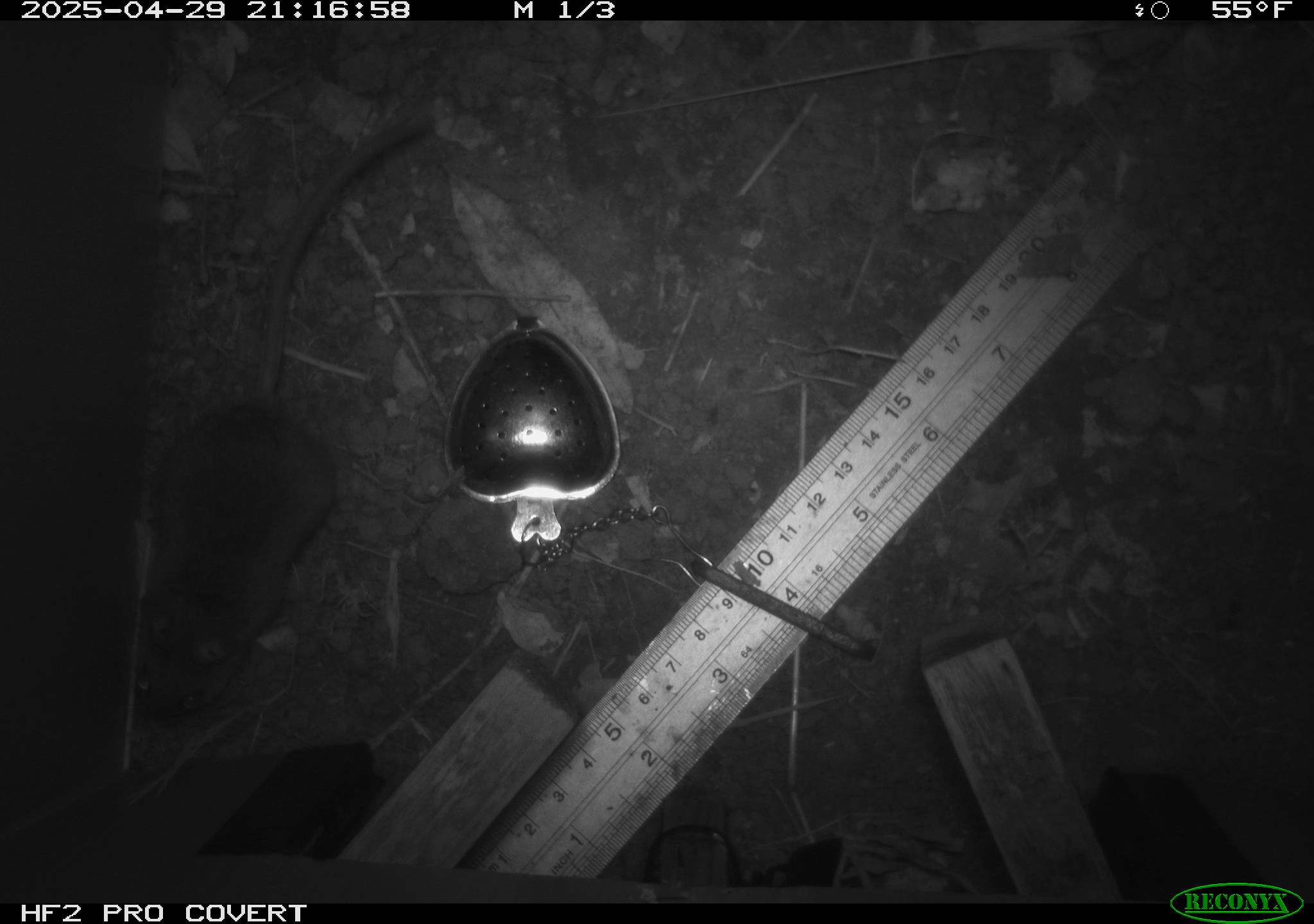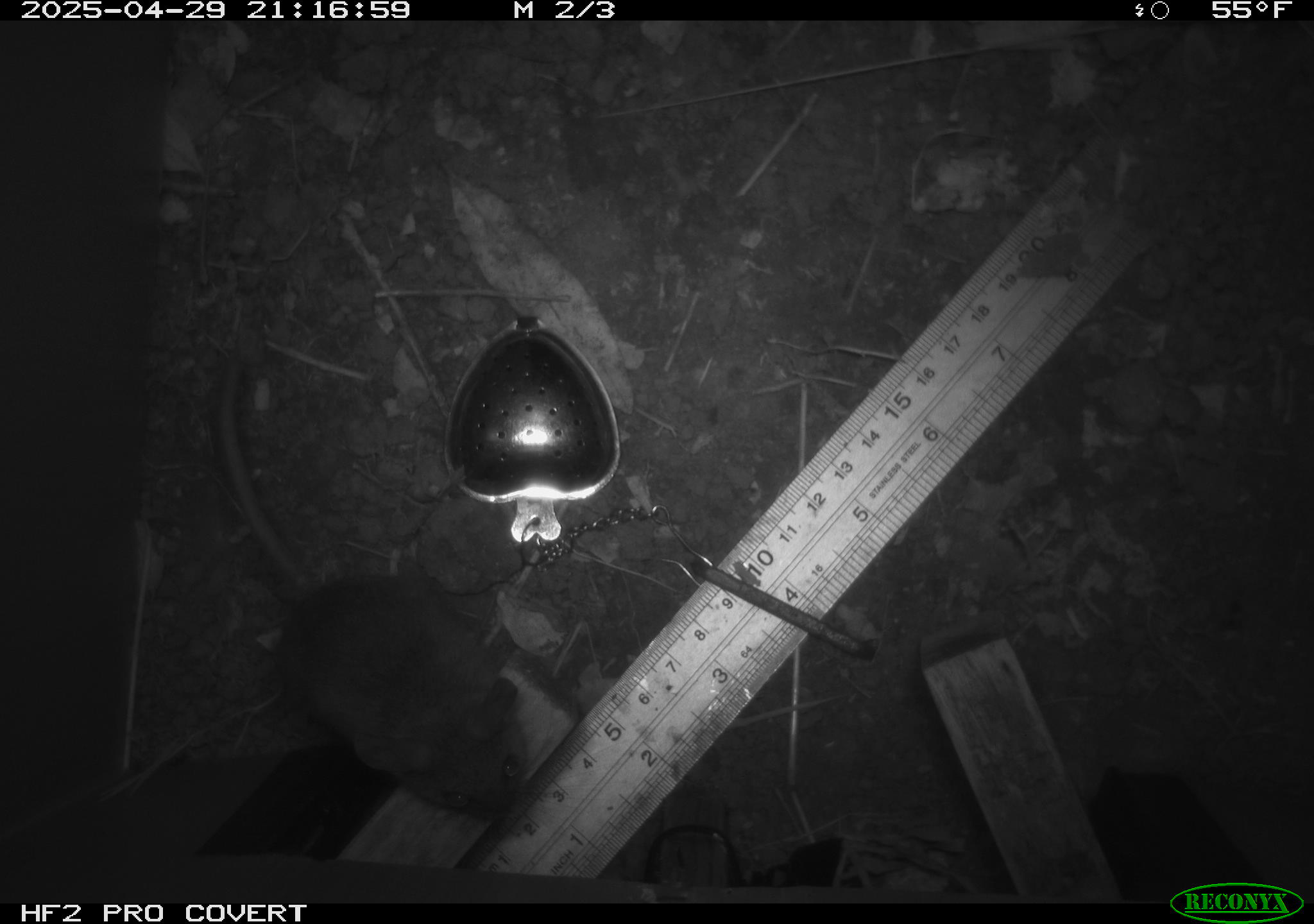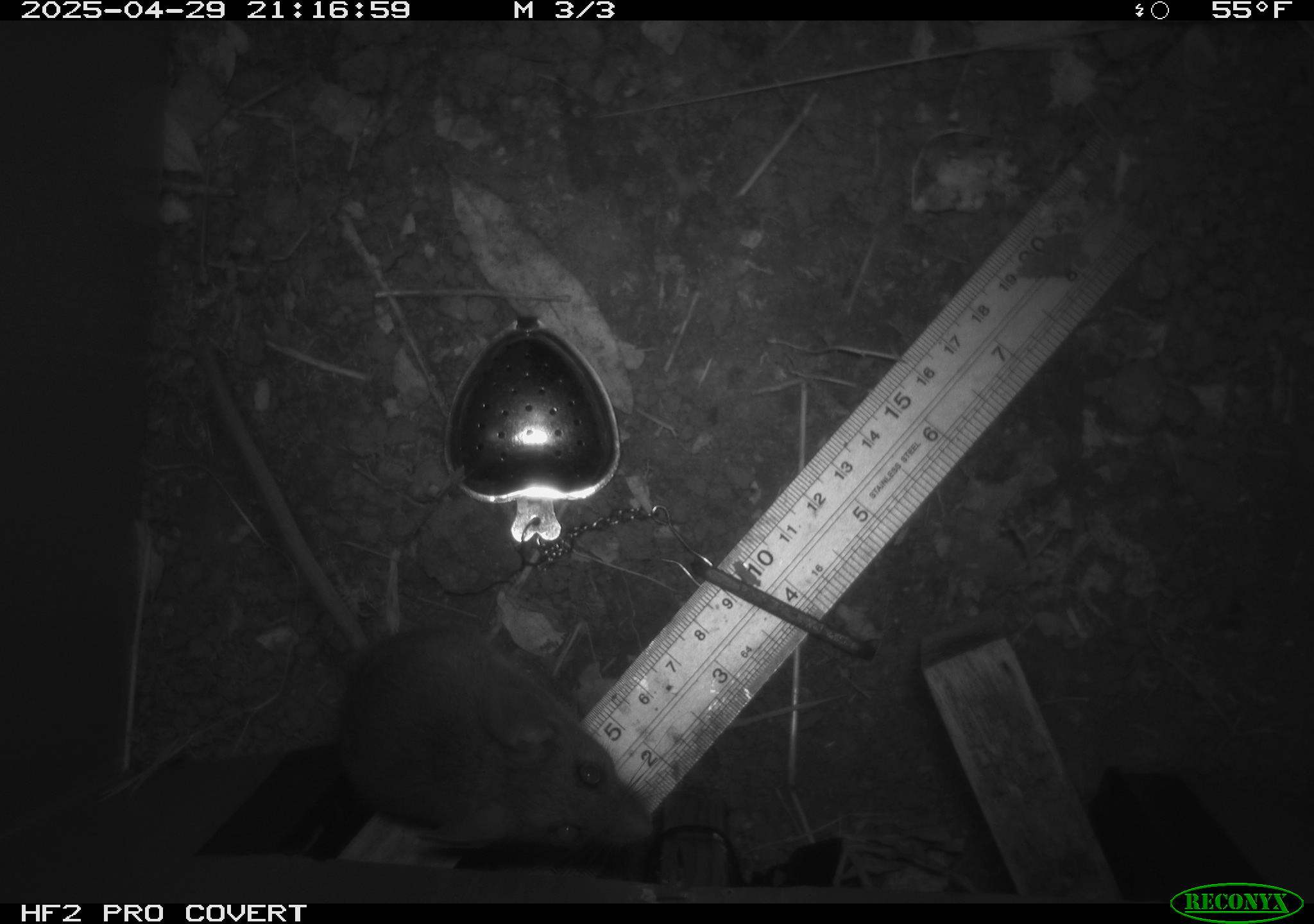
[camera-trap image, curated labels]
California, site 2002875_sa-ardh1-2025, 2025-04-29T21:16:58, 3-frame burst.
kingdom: Animalia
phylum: Chordata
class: Mammalia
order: Rodentia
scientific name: Rodentia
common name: mouse species